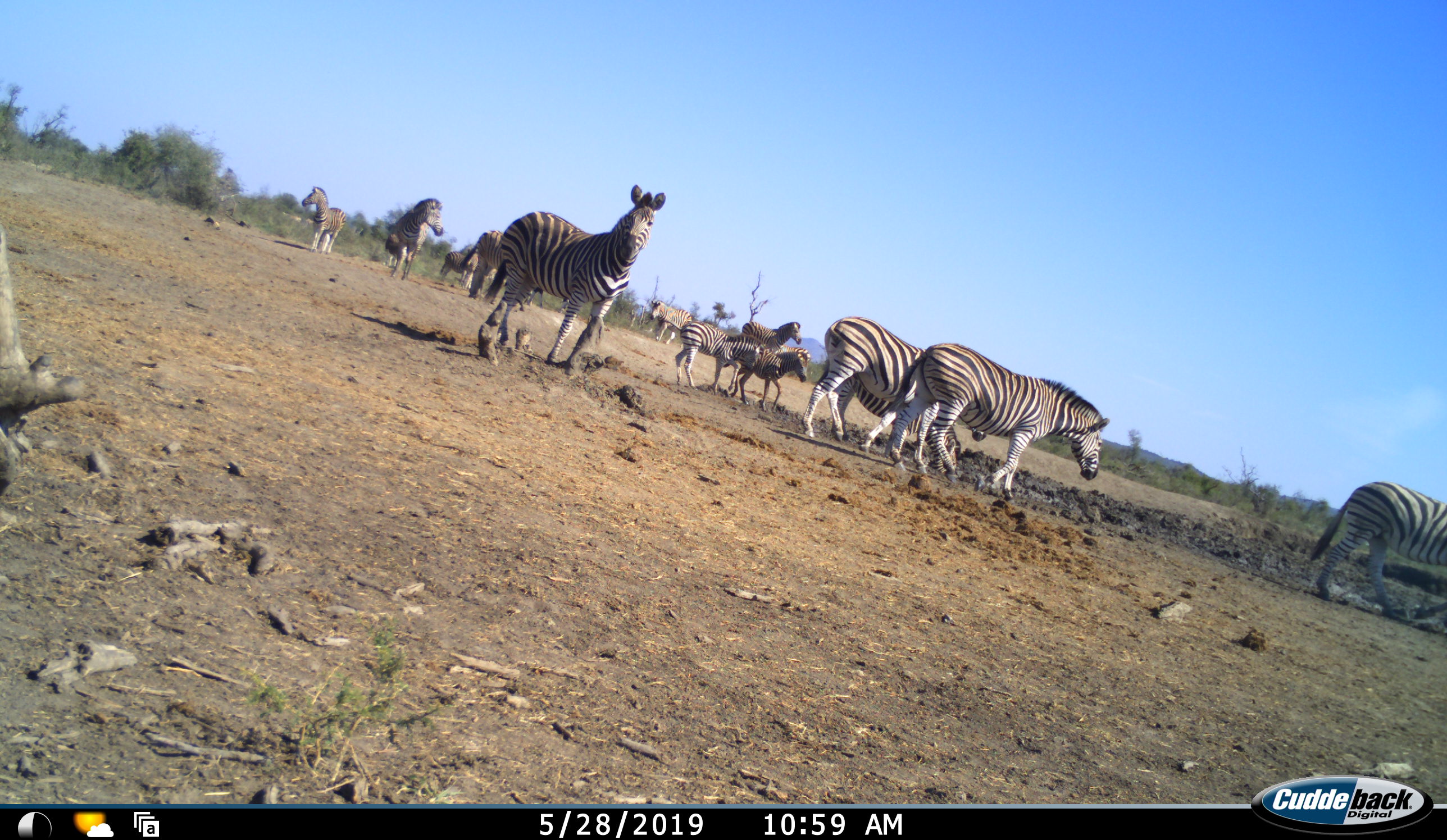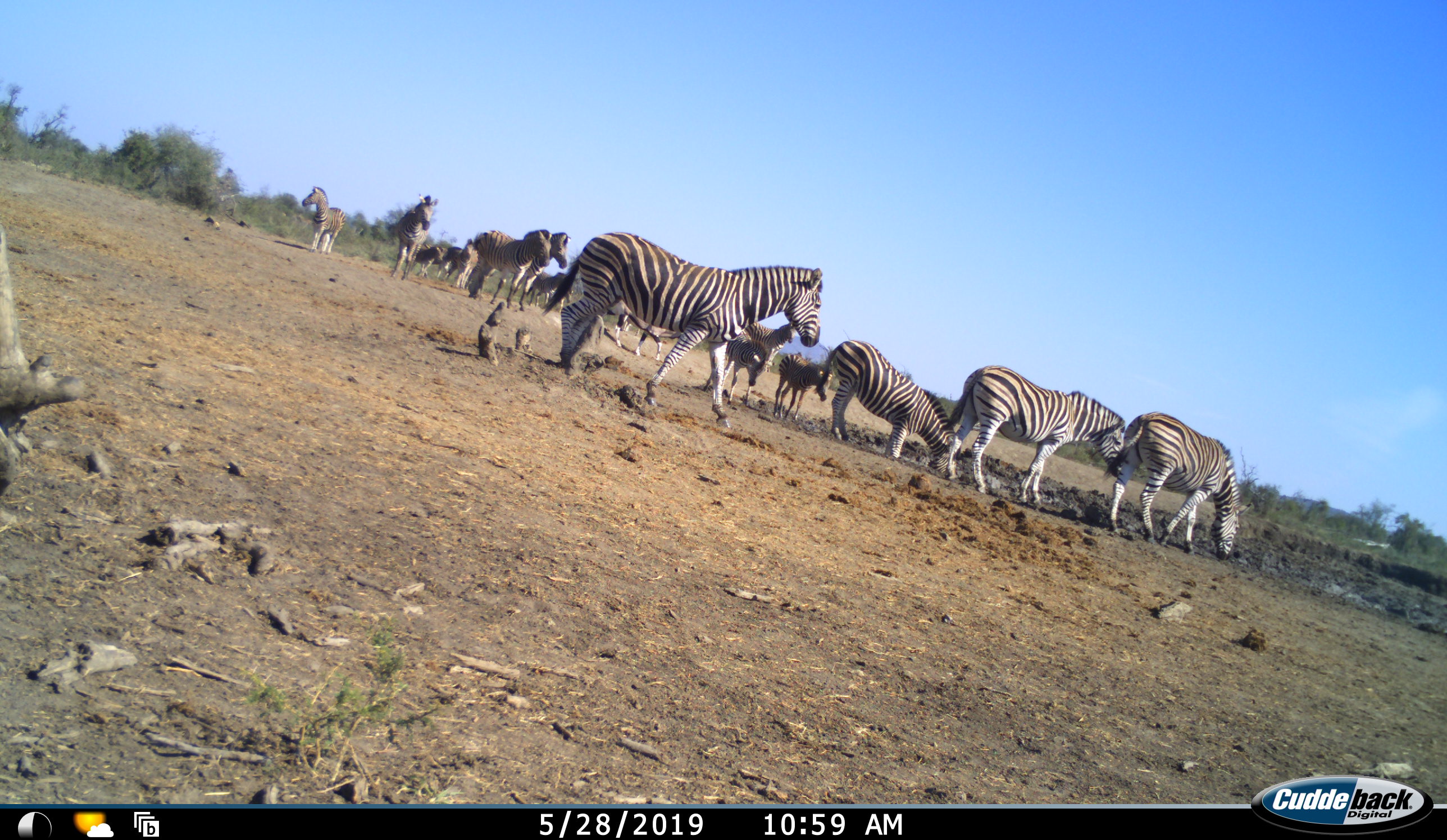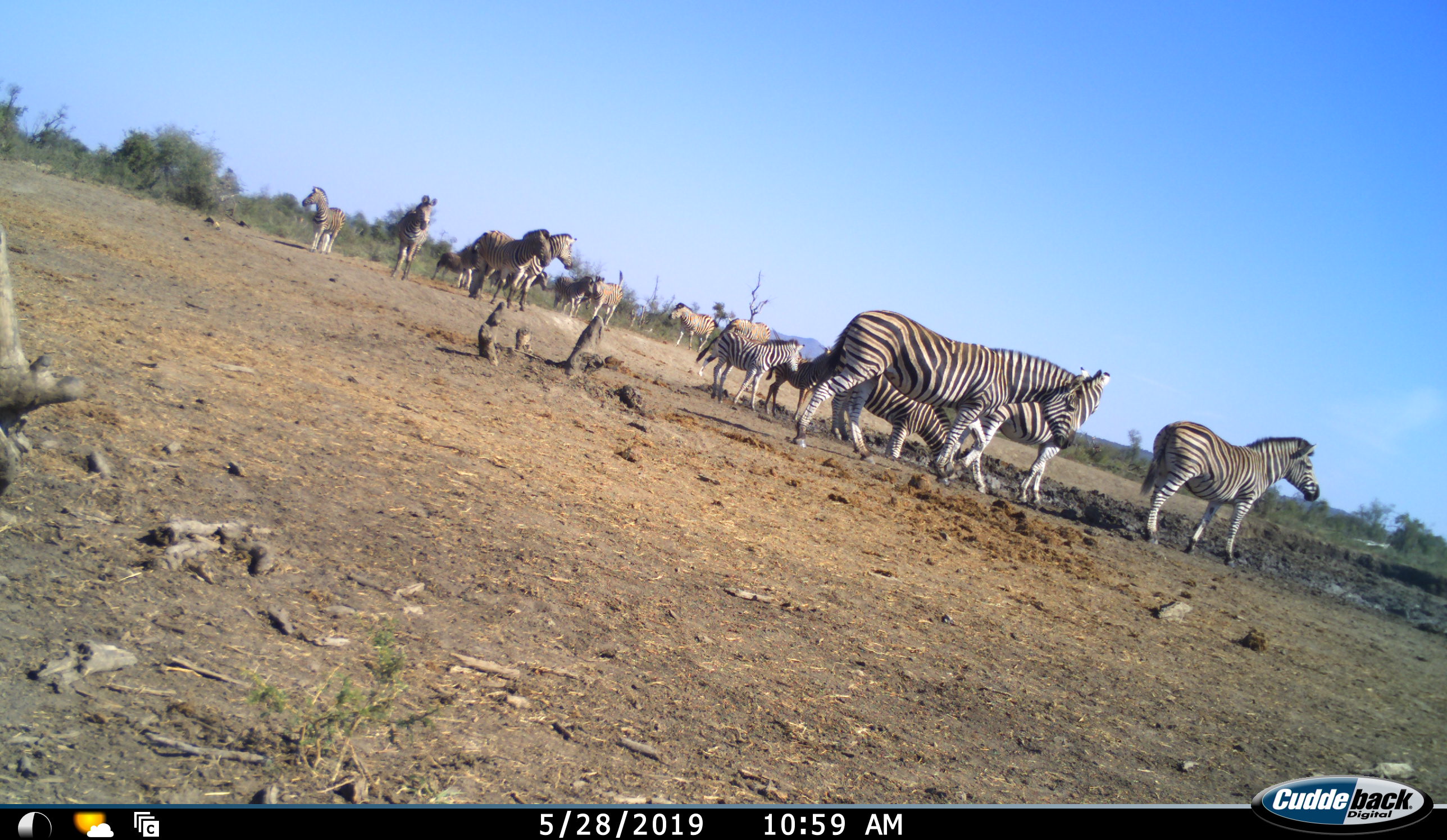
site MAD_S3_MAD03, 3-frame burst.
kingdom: Animalia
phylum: Chordata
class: Mammalia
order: Perissodactyla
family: Equidae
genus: Equus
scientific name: Equus quagga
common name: plains zebra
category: zebraplains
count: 11-50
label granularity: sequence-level